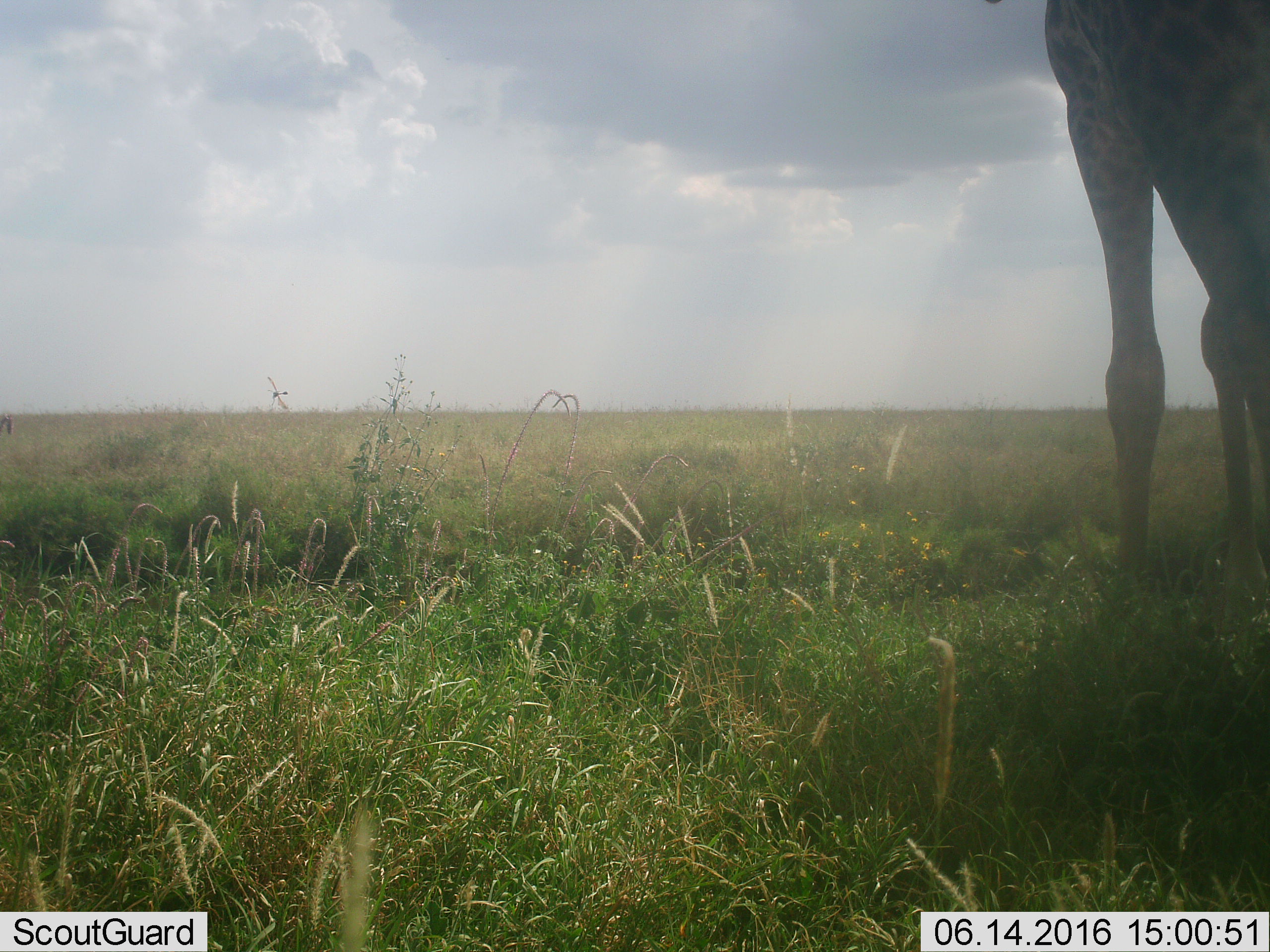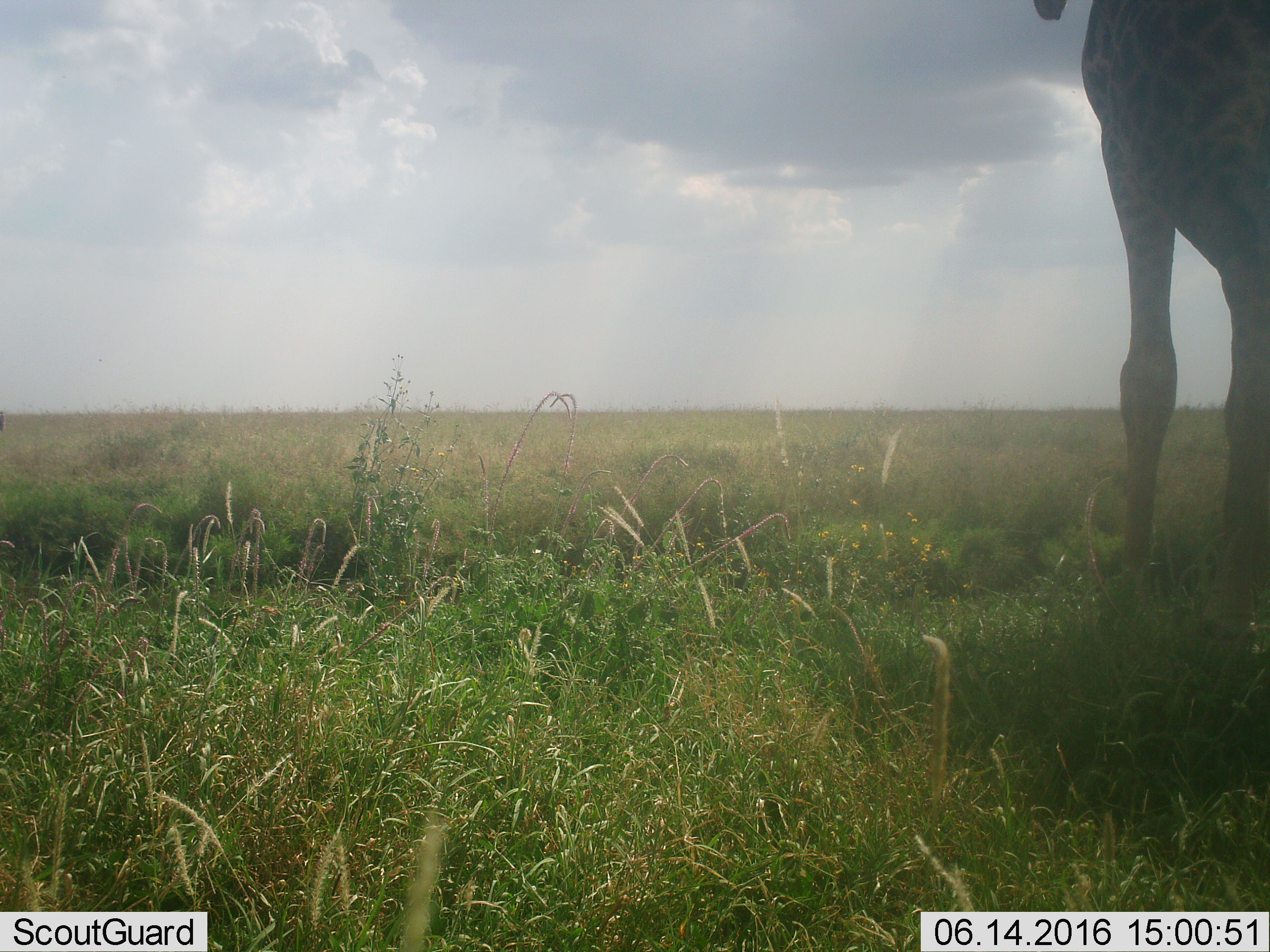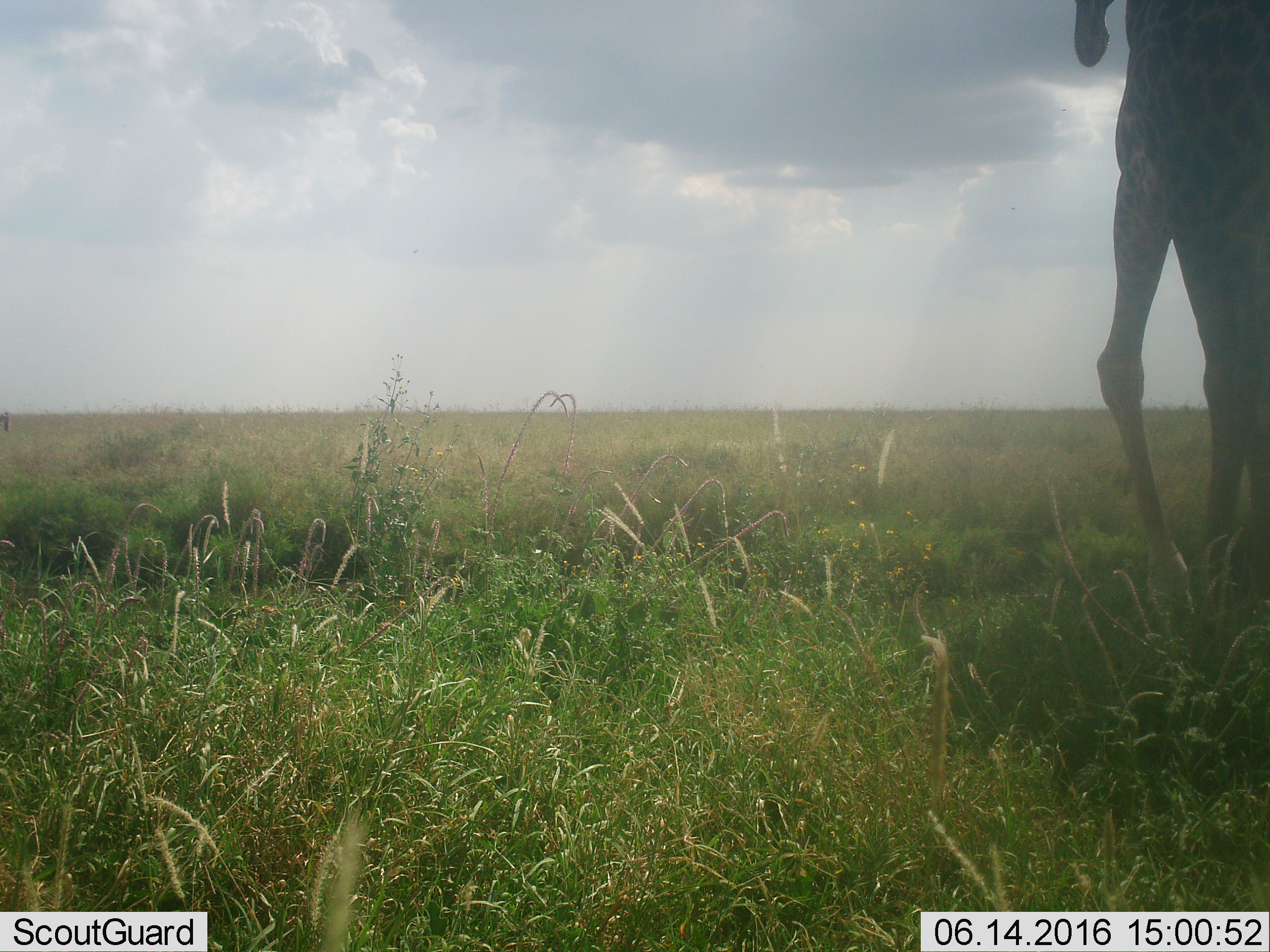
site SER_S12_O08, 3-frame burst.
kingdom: Animalia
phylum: Chordata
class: Mammalia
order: Artiodactyla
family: Giraffidae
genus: Giraffa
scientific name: Giraffa camelopardalis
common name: giraffe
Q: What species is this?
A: Giraffe (Giraffa camelopardalis).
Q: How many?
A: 1.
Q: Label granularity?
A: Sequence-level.